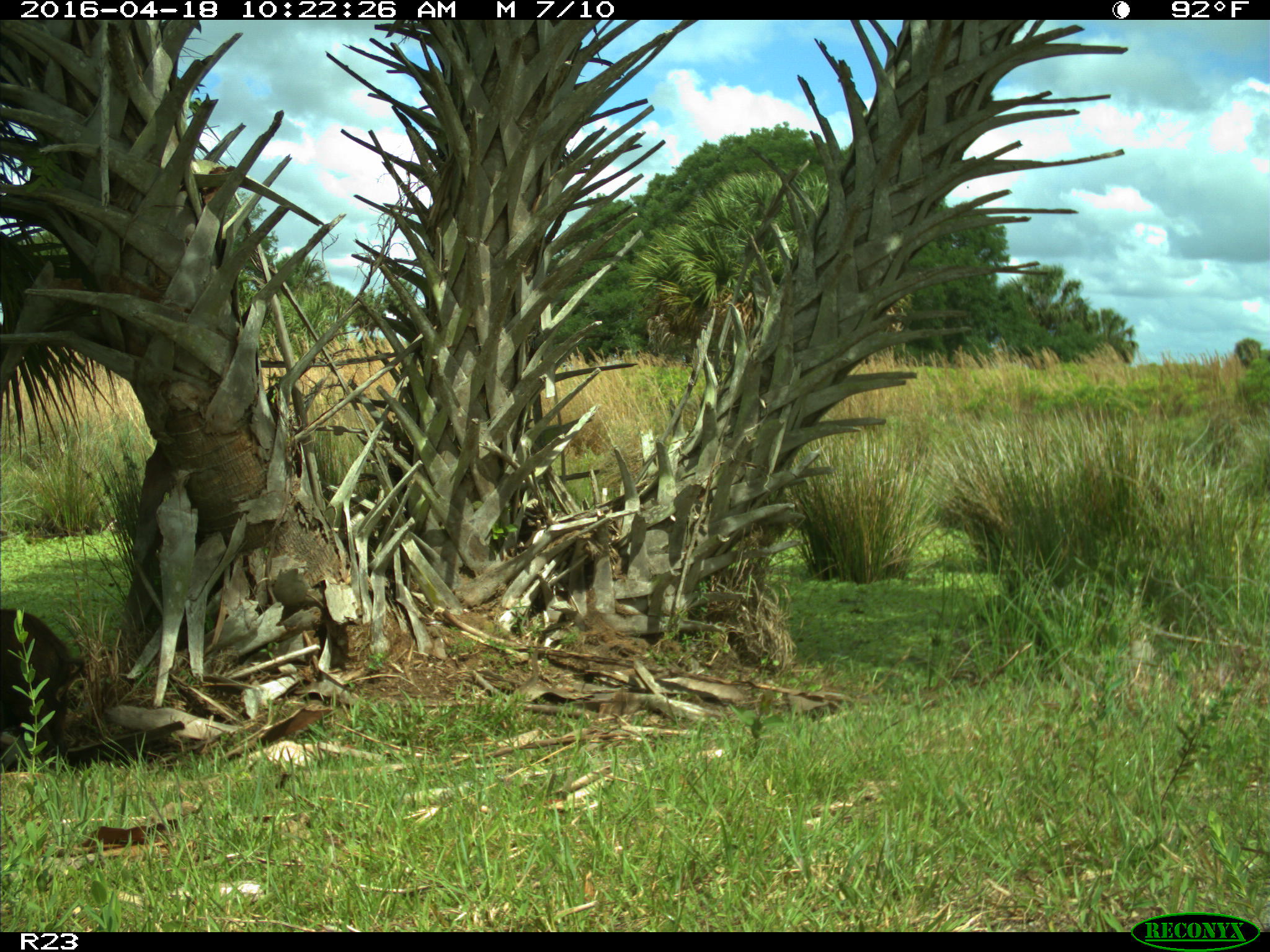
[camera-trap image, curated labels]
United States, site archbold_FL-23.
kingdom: Animalia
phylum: Chordata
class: Mammalia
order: Artiodactyla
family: Suidae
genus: Sus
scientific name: Sus scrofa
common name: wild boar